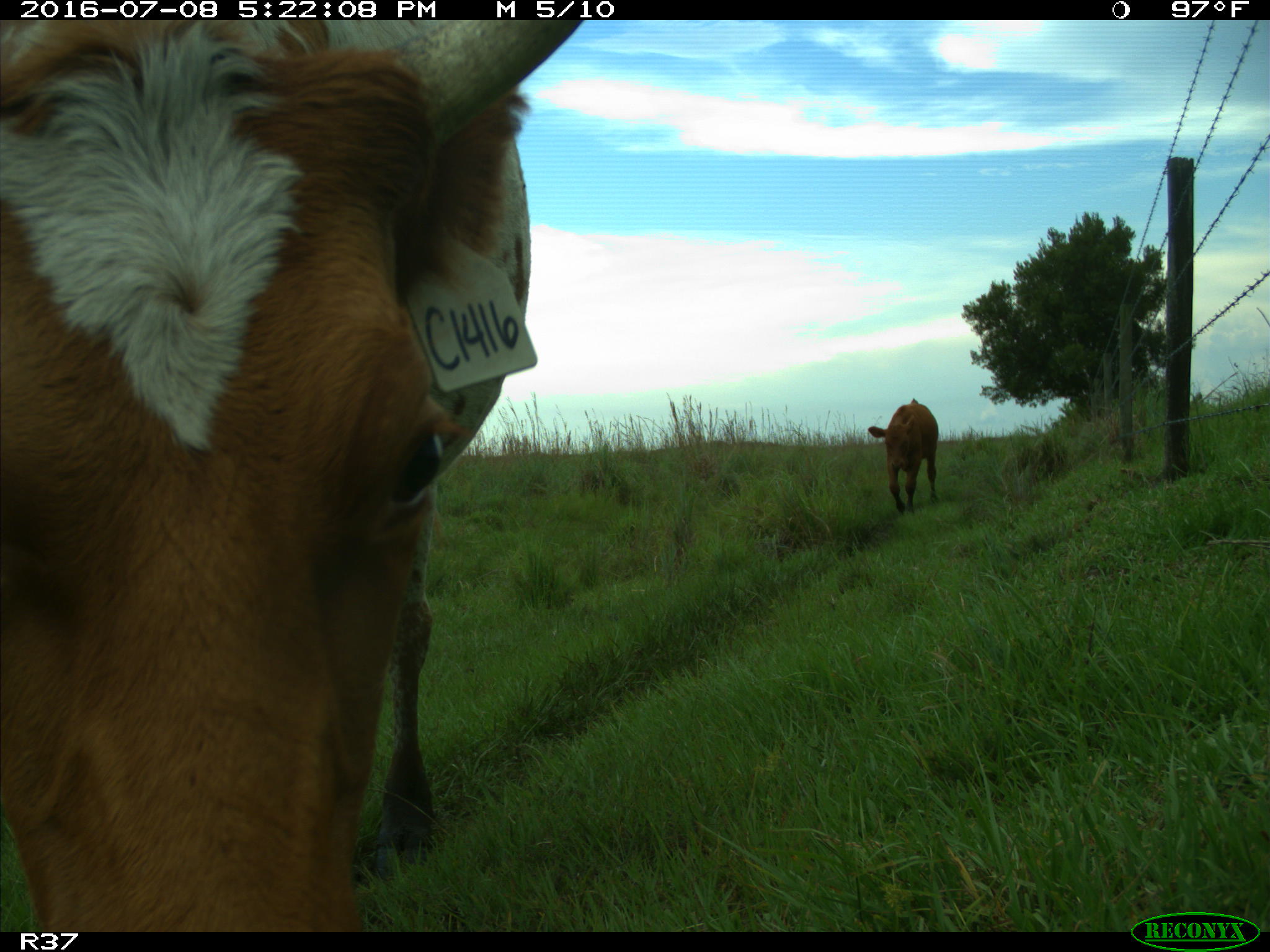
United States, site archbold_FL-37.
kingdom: Animalia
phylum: Chordata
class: Mammalia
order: Artiodactyla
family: Bovidae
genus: Bos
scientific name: Bos taurus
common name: domestic cow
Bos taurus (domestic cow).